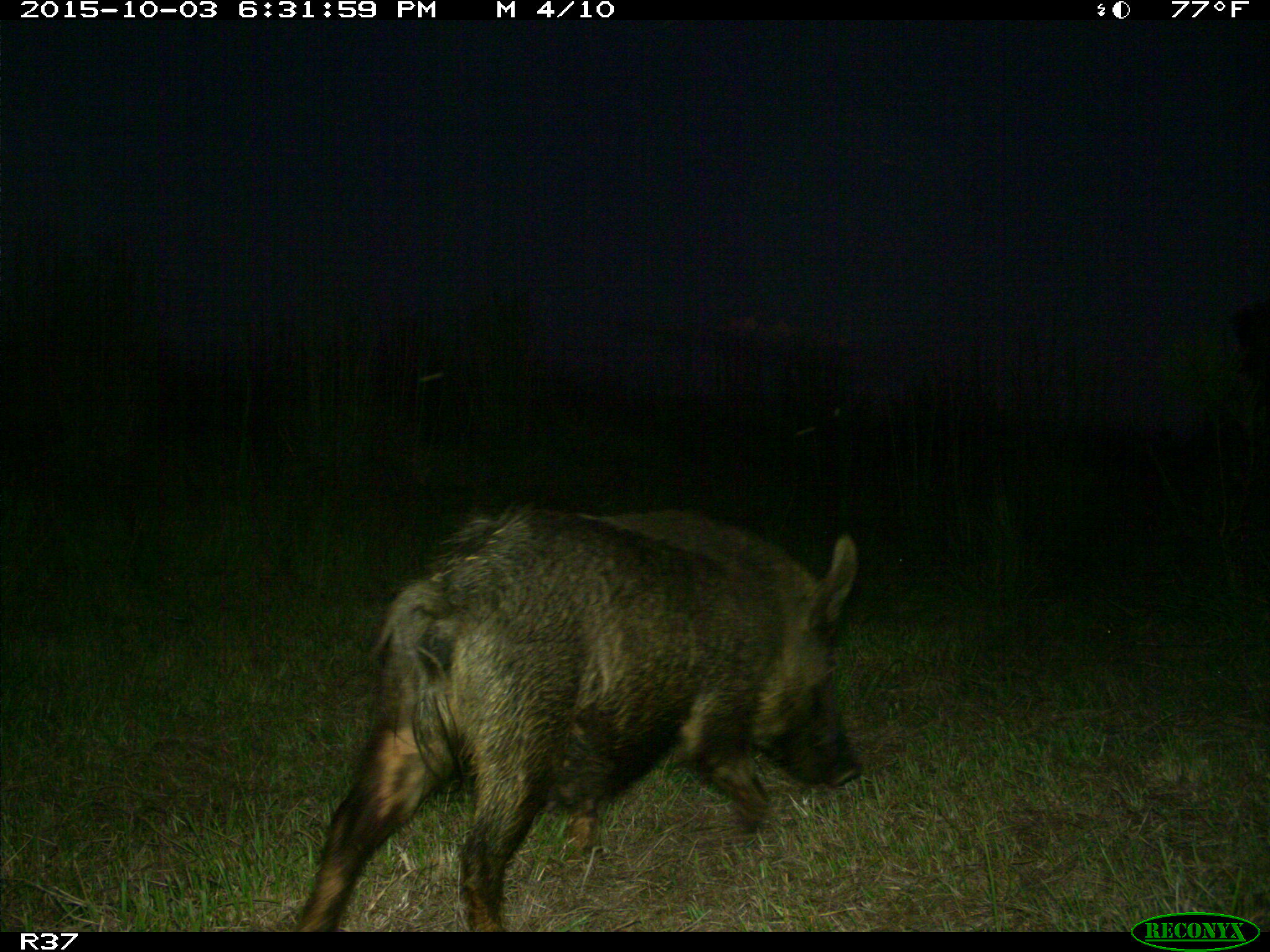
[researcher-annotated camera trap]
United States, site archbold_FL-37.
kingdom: Animalia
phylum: Chordata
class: Mammalia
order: Artiodactyla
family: Suidae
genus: Sus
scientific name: Sus scrofa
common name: wild boar